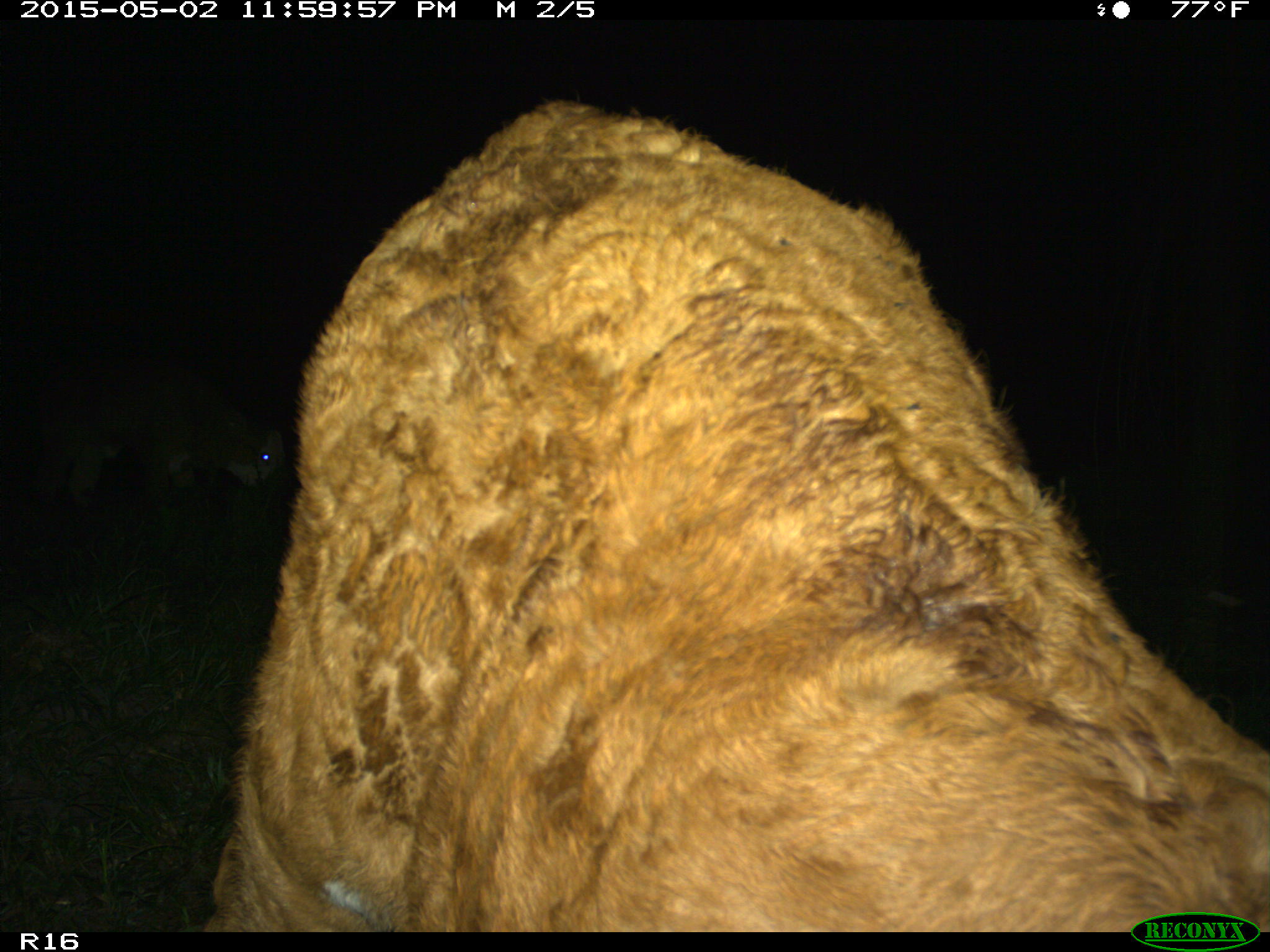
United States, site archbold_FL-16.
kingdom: Animalia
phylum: Chordata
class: Mammalia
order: Artiodactyla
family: Bovidae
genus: Bos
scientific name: Bos taurus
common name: domestic cow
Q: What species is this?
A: Bos taurus (domestic cow).